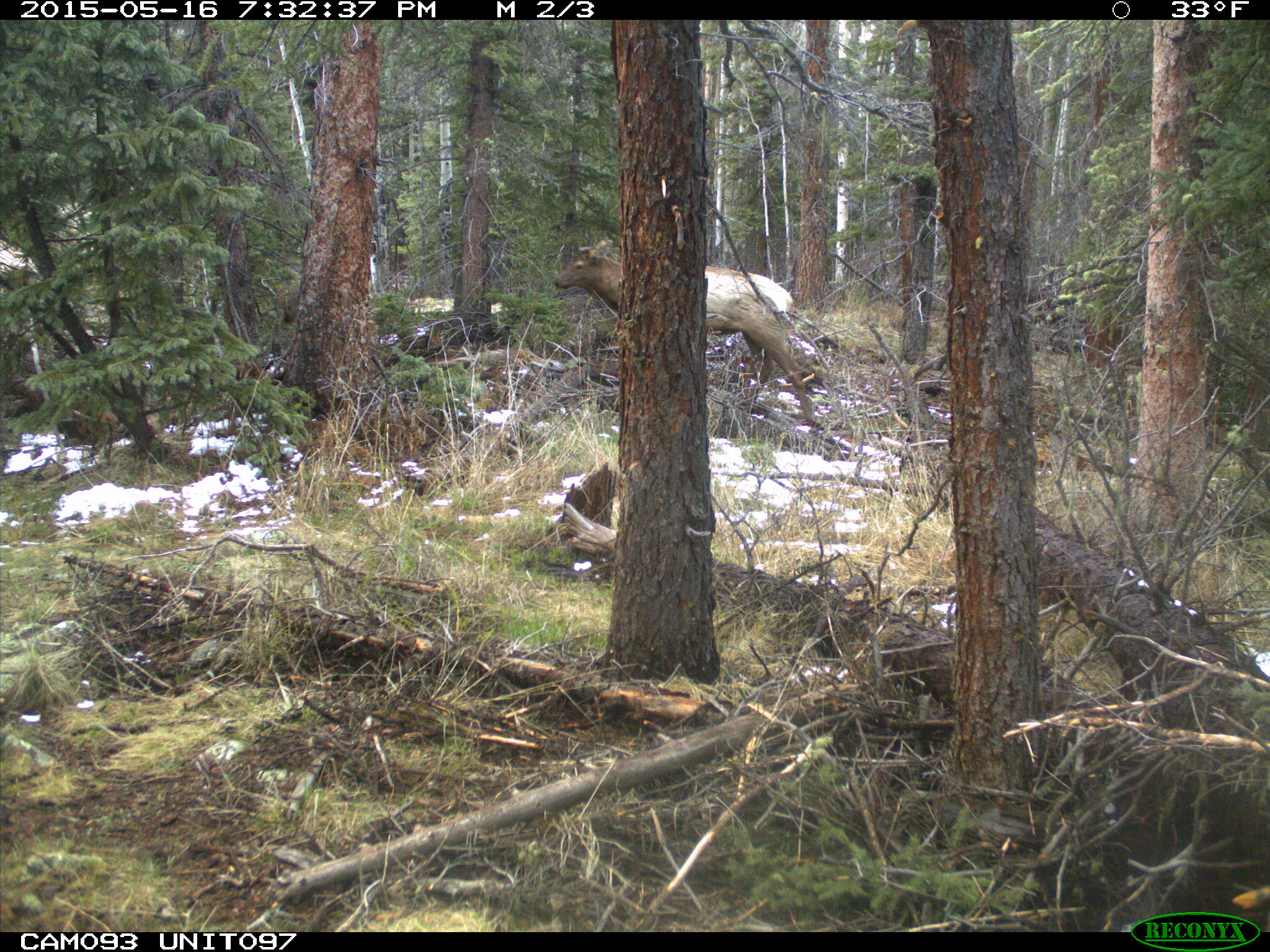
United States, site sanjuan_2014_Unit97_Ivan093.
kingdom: Animalia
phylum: Chordata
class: Mammalia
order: Artiodactyla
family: Cervidae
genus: Cervus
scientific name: Cervus elaphus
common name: red deer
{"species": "Cervus elaphus (red deer)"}